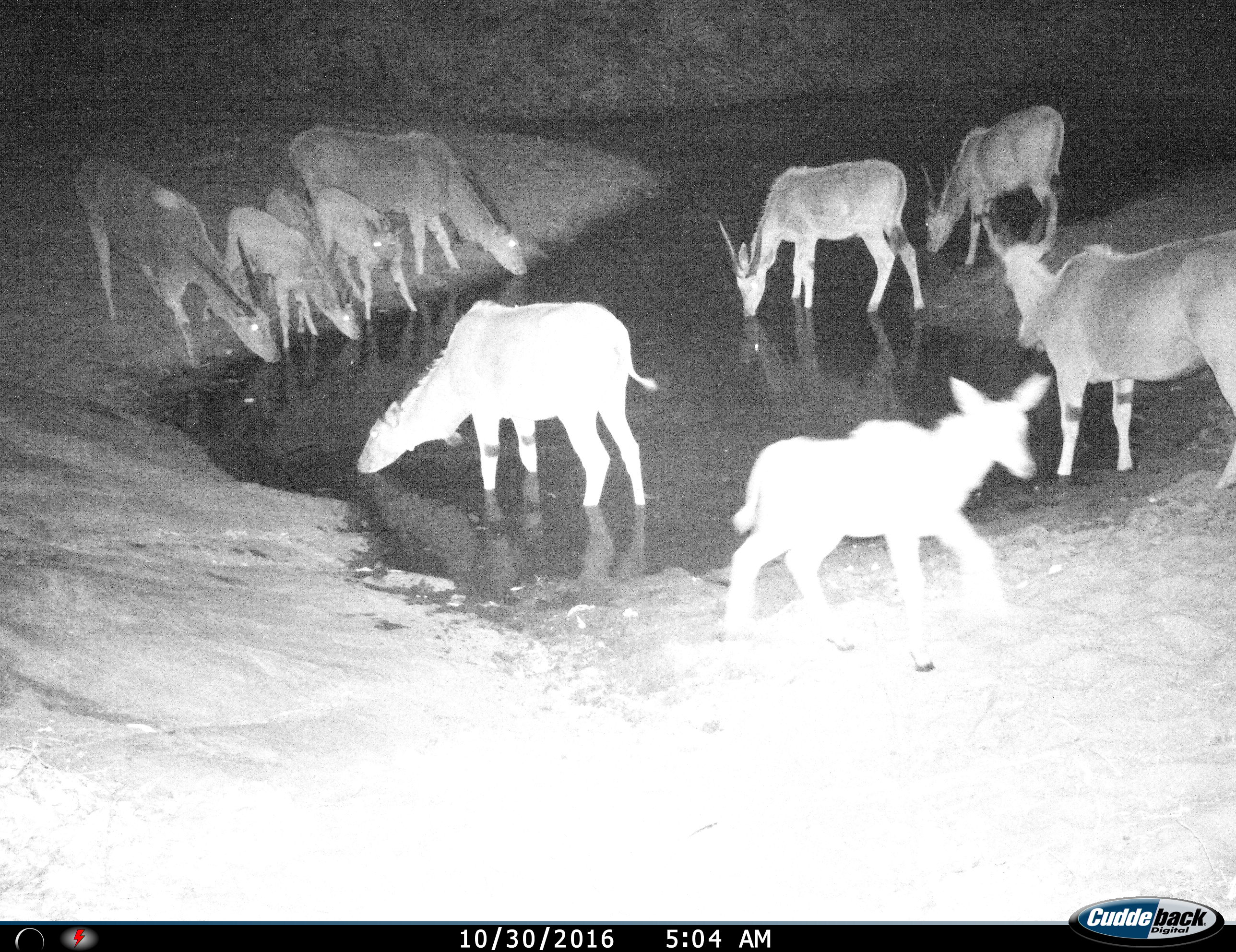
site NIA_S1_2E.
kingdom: Animalia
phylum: Chordata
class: Mammalia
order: Artiodactyla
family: Bovidae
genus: Tragelaphus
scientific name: Tragelaphus oryx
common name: eland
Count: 10.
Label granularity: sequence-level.